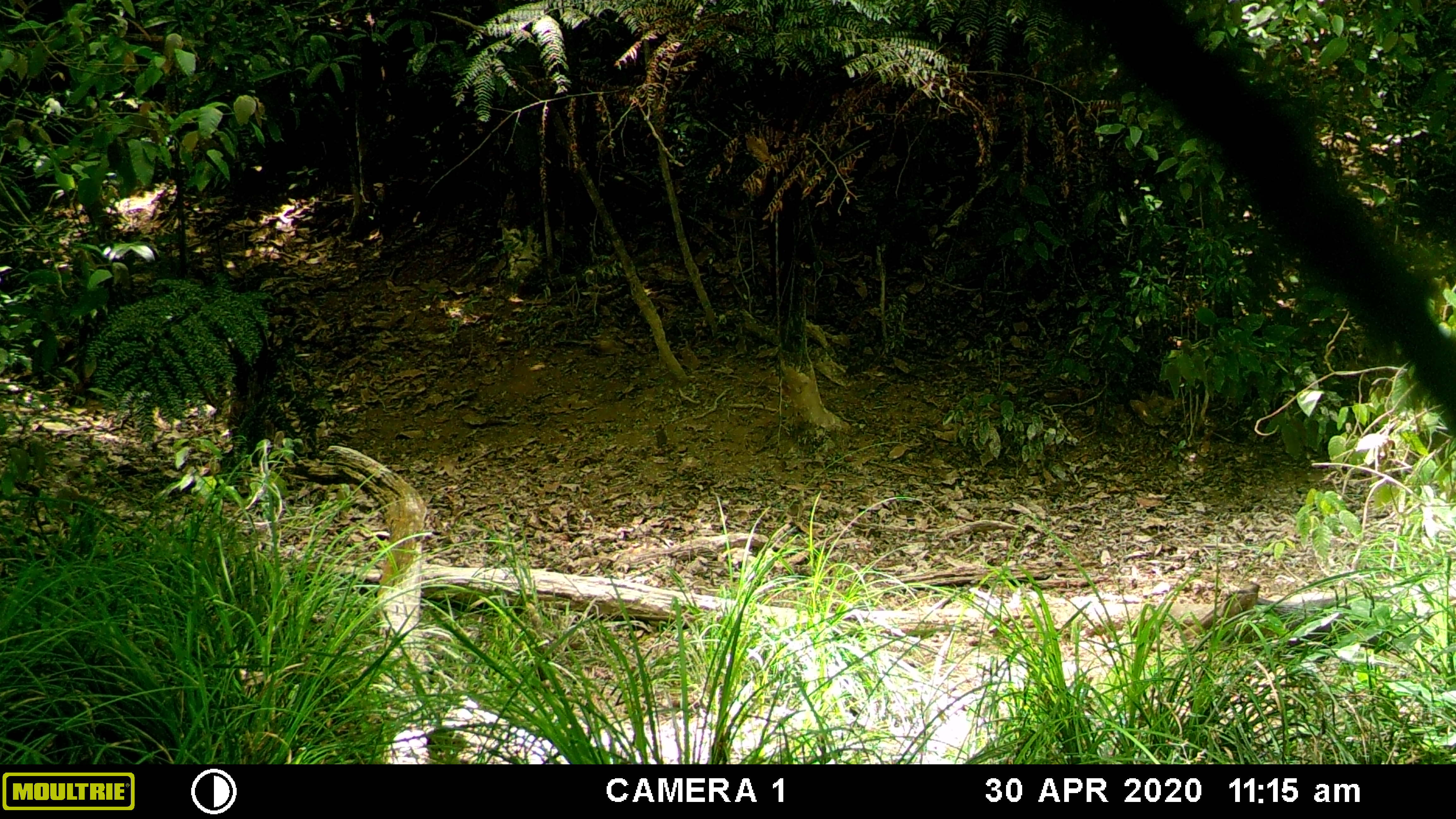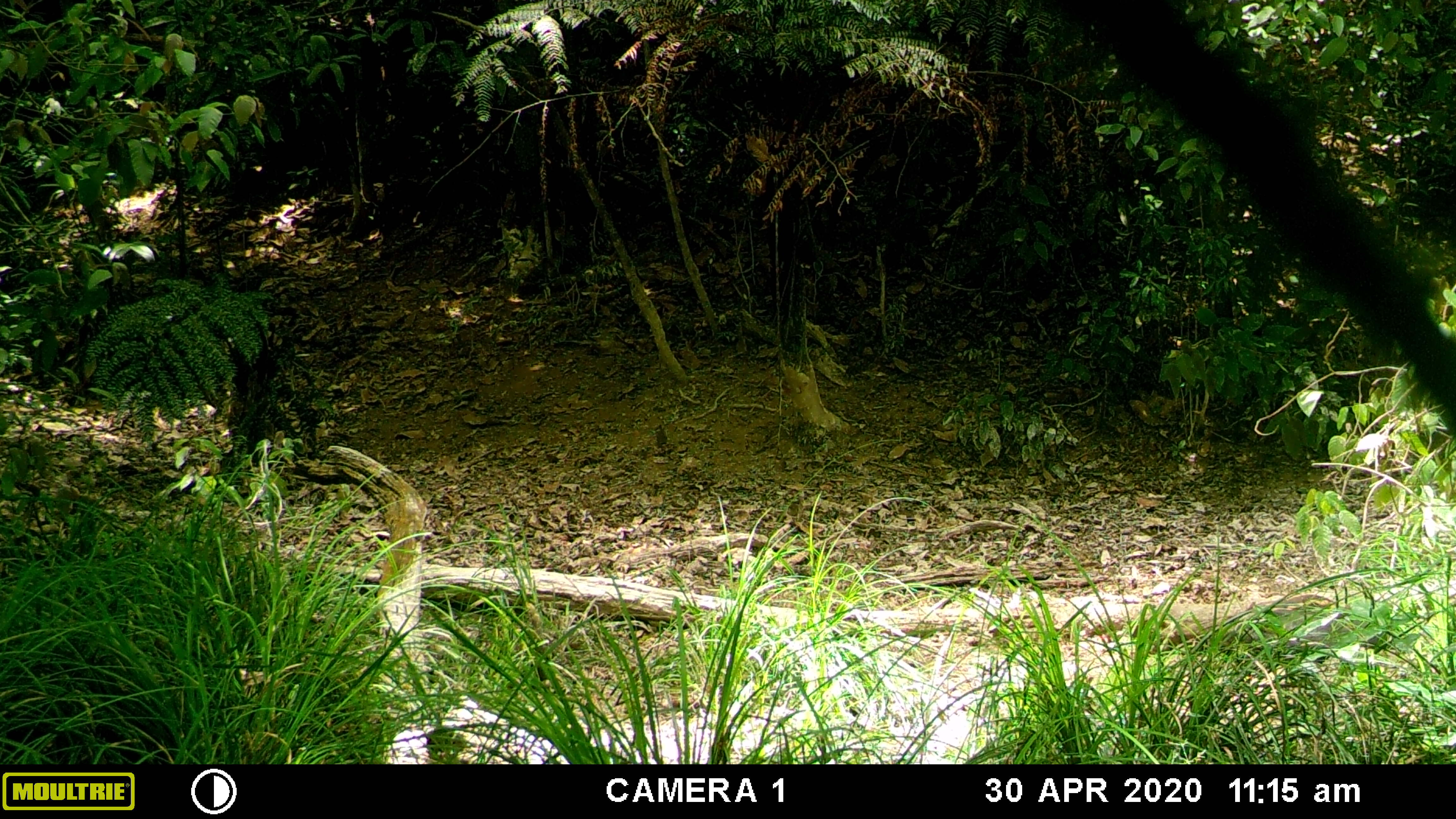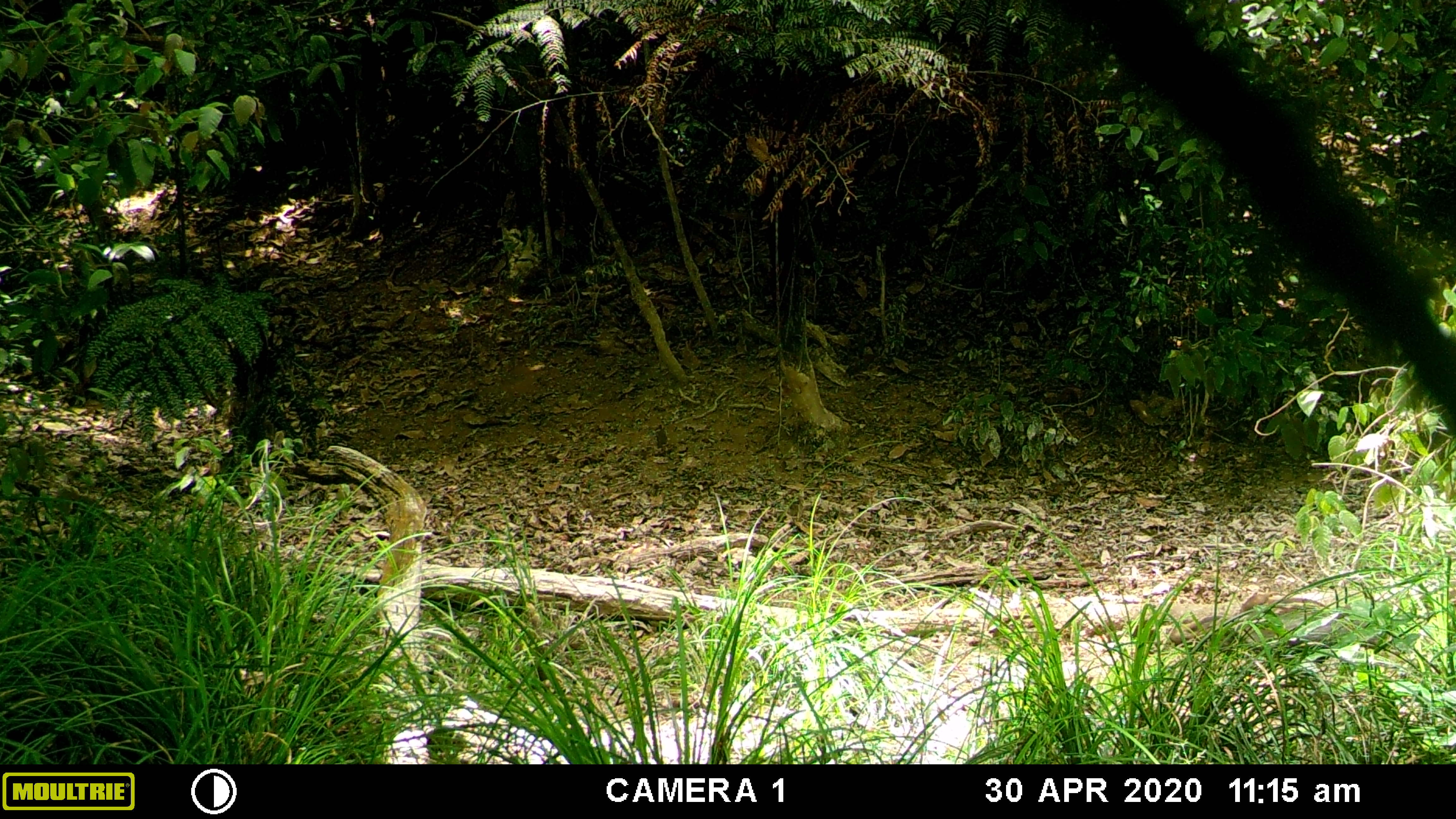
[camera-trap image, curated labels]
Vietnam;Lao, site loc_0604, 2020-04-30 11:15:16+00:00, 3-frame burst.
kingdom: Animalia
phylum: Chordata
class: Mammalia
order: Artiodactyla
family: Suidae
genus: Sus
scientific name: Sus scrofa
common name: eurasian wild pig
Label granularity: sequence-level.